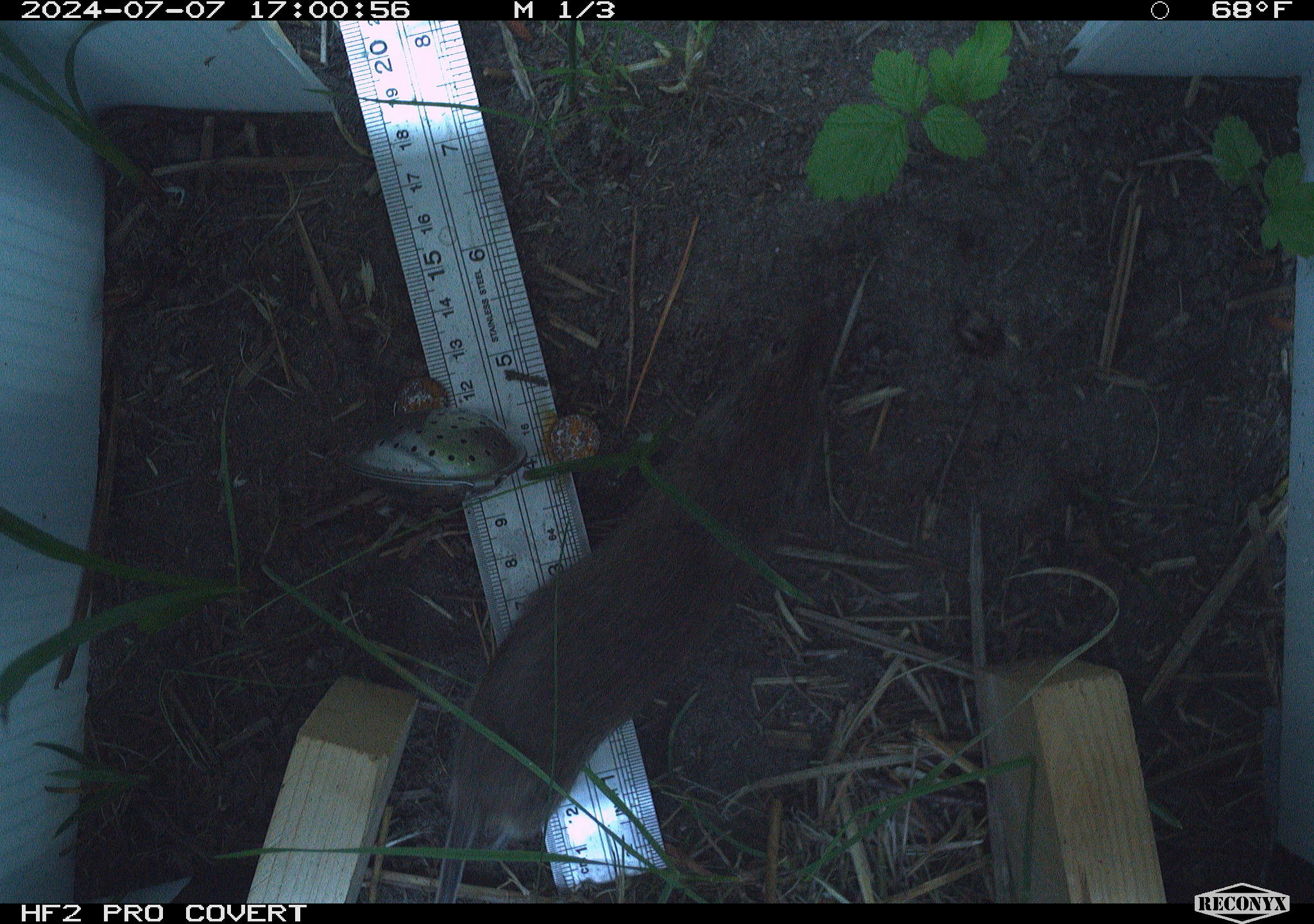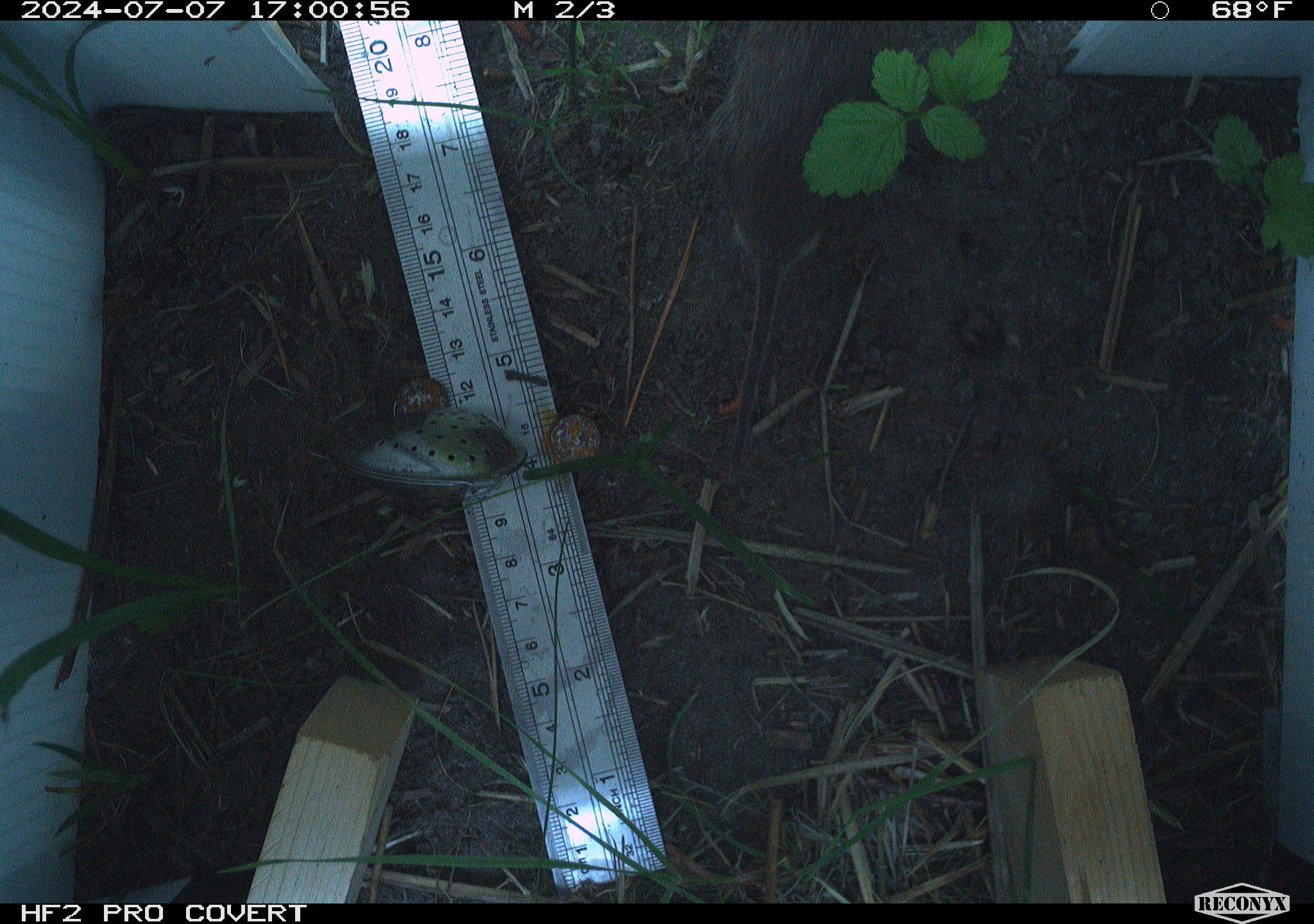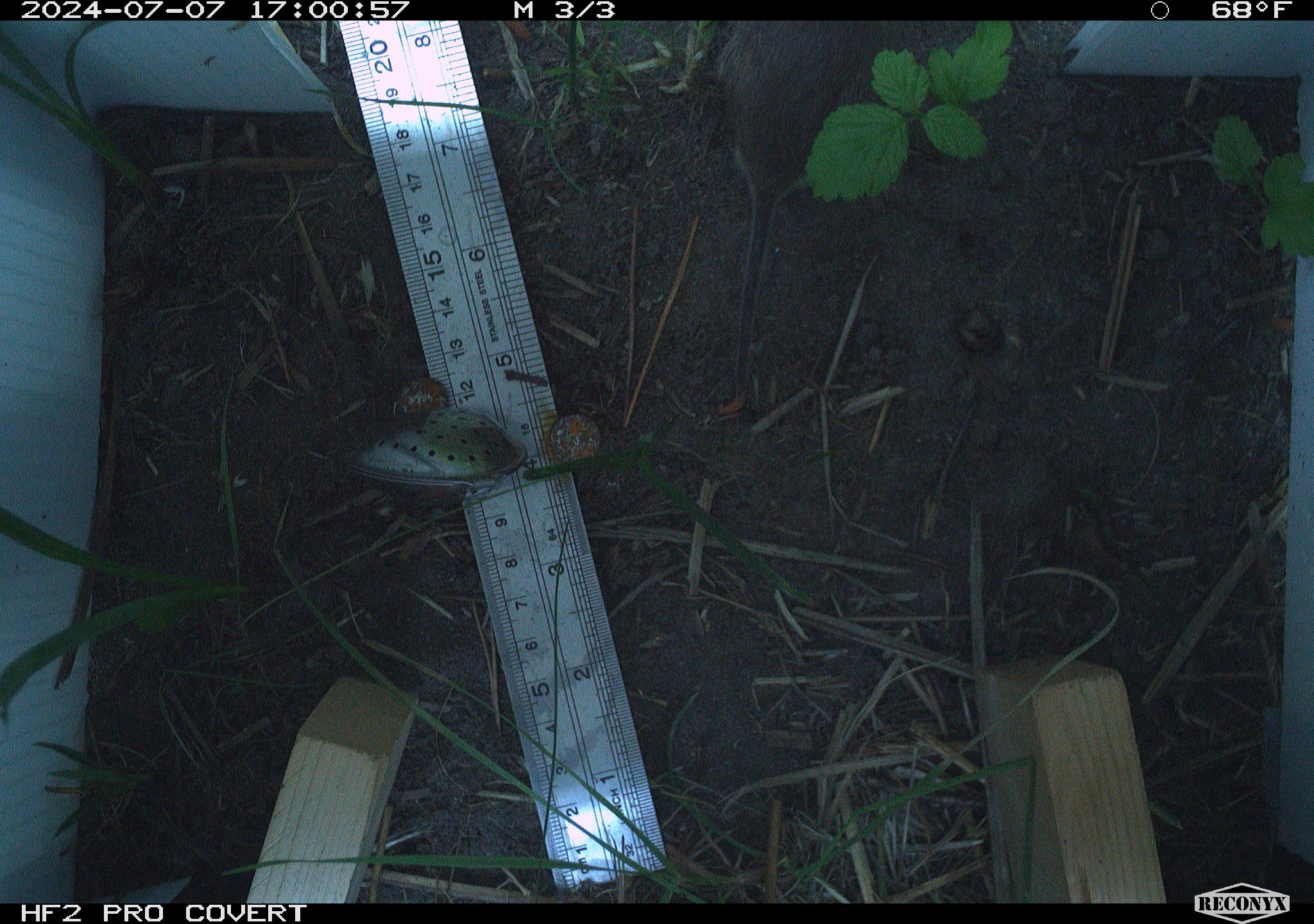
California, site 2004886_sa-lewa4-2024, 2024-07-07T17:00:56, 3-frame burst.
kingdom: Animalia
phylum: Chordata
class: Mammalia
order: Rodentia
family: Cricetidae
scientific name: Arvicolinae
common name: voles, lemmings, and muskrats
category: arvicolinae subfamily